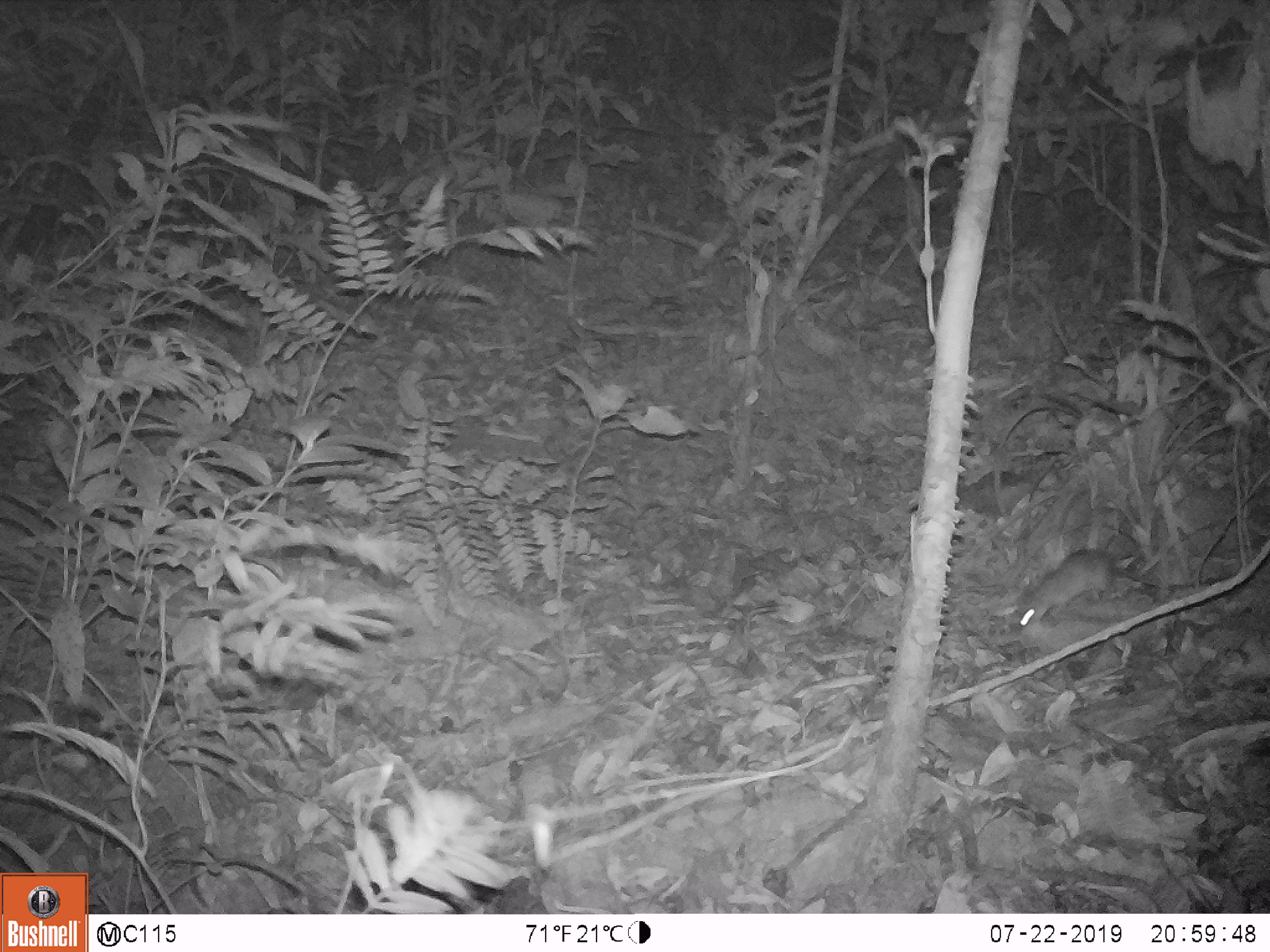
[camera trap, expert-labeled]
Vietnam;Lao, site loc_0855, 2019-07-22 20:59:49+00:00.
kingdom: Animalia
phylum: Chordata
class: Mammalia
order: Rodentia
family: Muridae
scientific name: Muridae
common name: old-world mice and rats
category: unidentified murid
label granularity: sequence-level